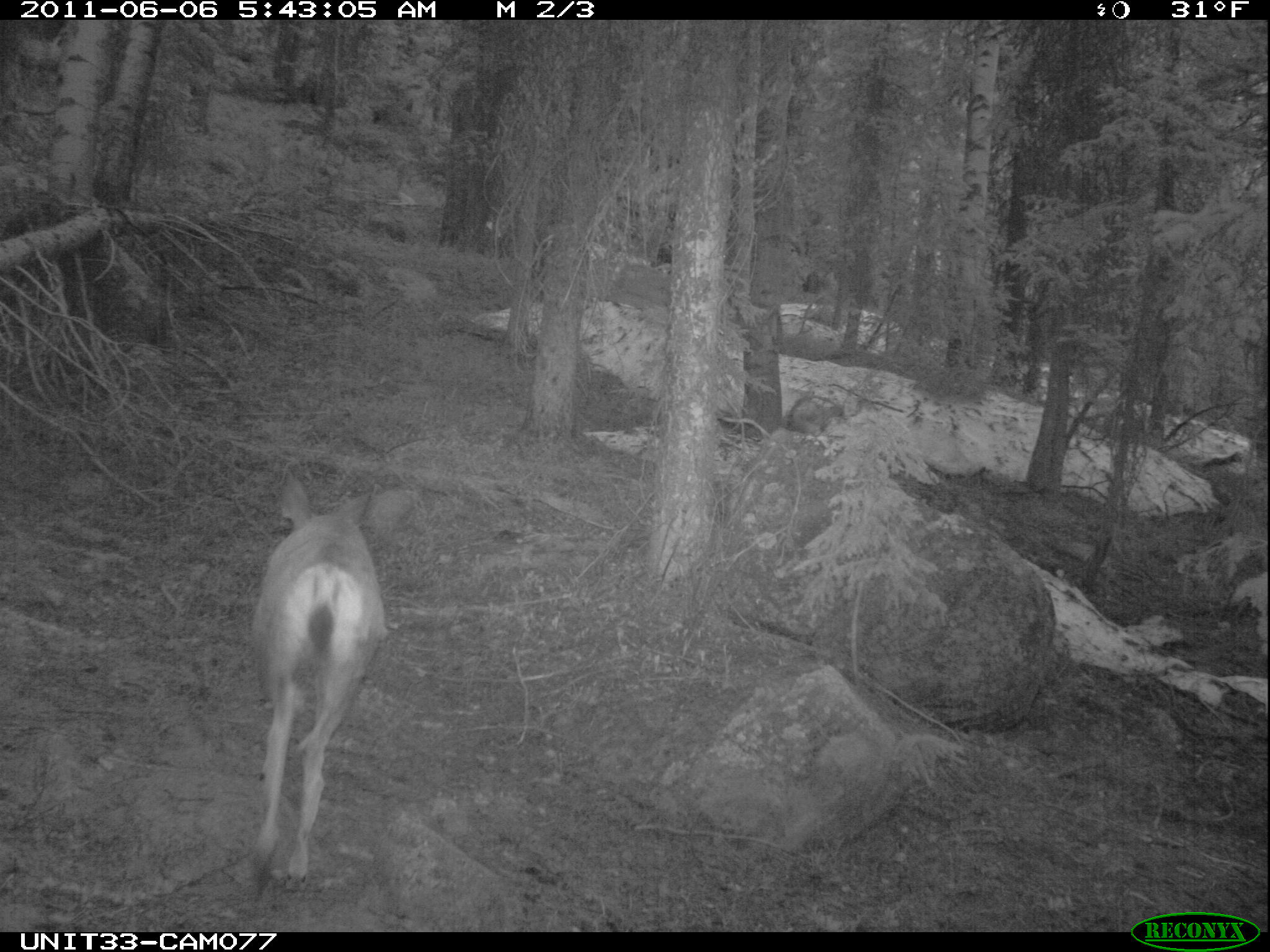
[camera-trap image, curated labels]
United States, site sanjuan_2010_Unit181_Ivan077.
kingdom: Animalia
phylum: Chordata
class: Mammalia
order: Artiodactyla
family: Cervidae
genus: Odocoileus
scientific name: Odocoileus hemionus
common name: mule deer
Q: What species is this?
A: Odocoileus hemionus (mule deer).